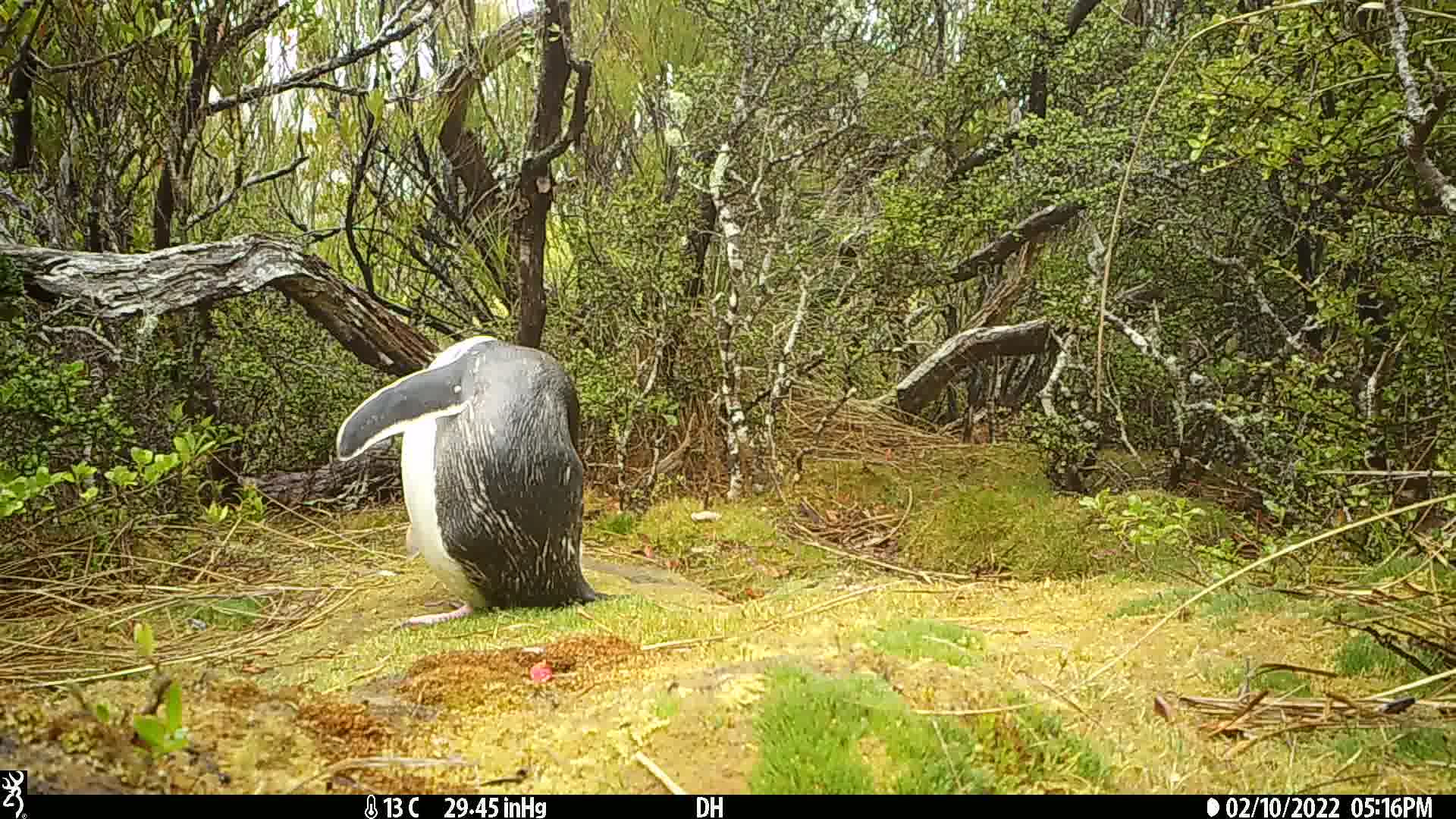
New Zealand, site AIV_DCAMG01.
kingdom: Animalia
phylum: Chordata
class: Aves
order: Sphenisciformes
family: Spheniscidae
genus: Megadyptes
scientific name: Megadyptes antipodes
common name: yellow-eyed penguin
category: yellow eyed penguin